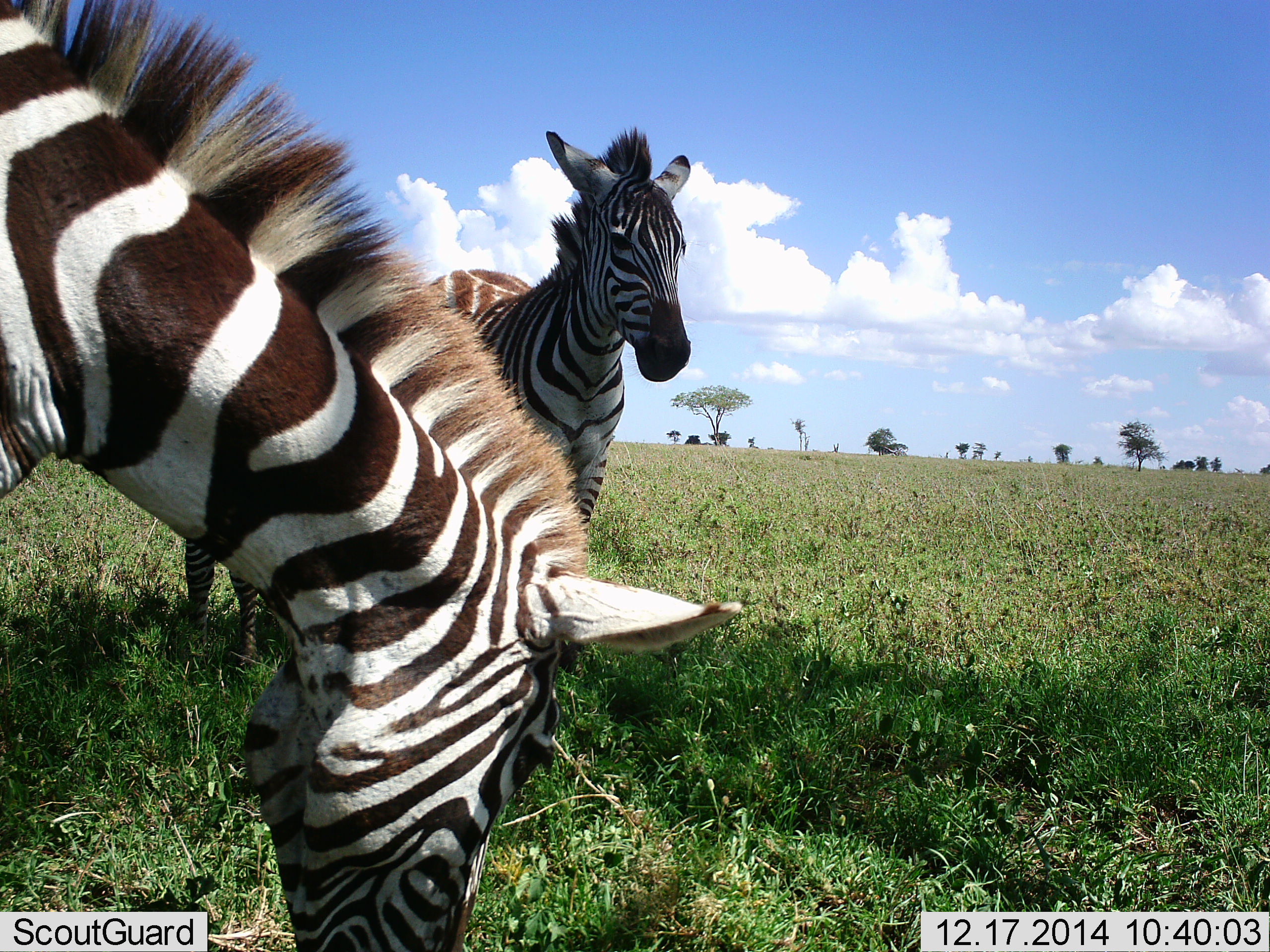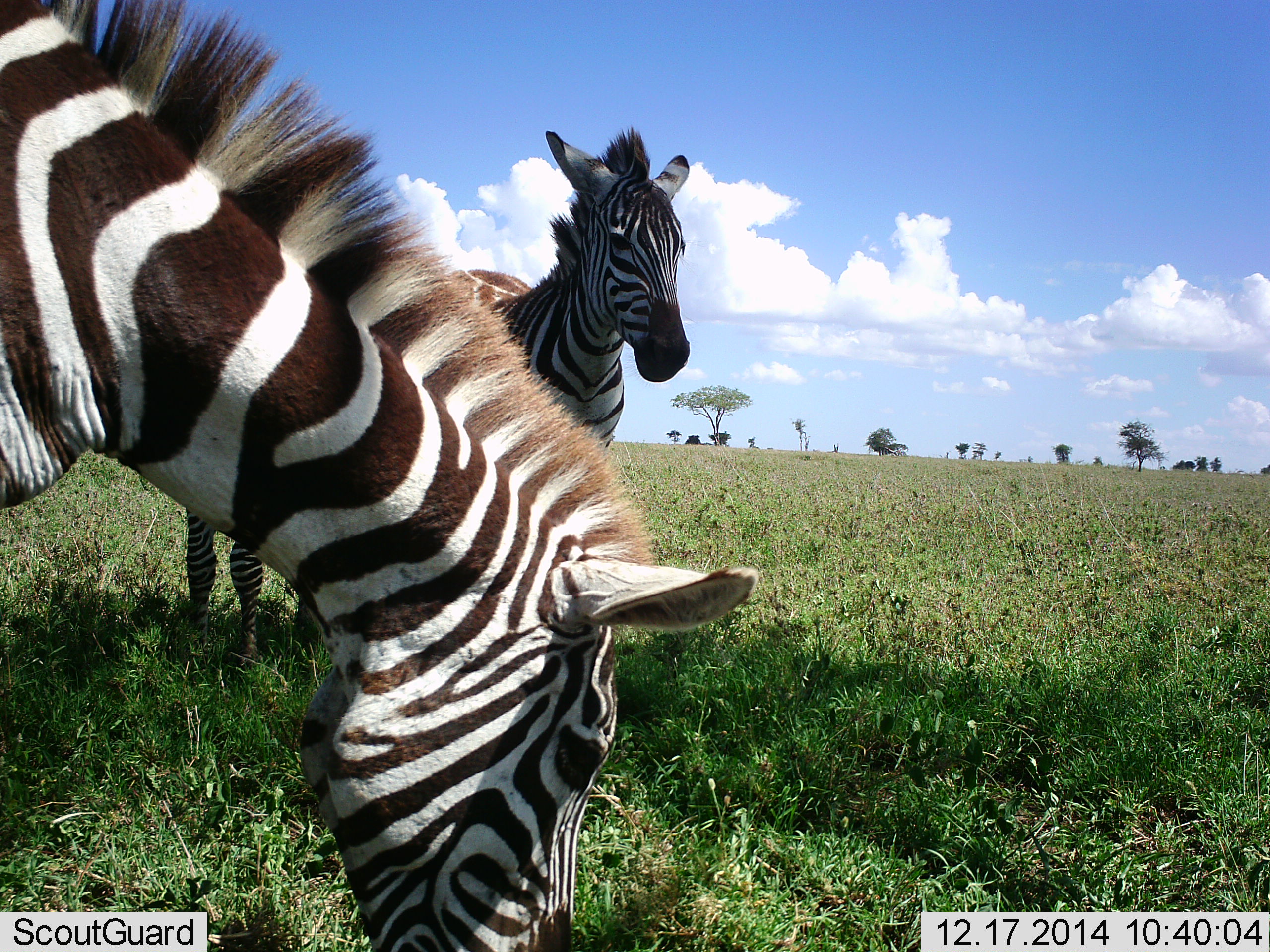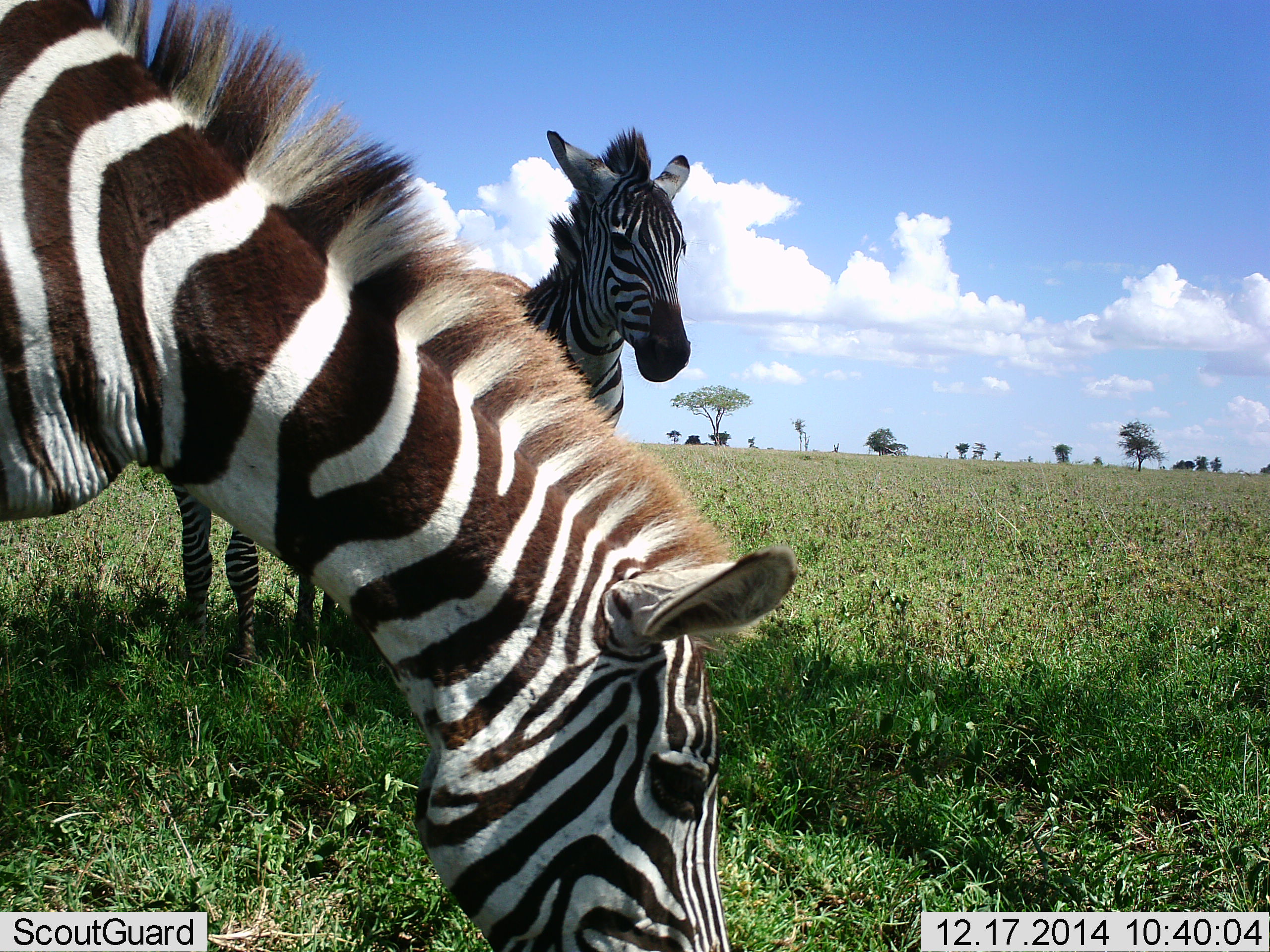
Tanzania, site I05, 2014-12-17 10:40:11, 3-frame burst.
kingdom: Animalia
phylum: Chordata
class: Mammalia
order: Perissodactyla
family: Equidae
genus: Equus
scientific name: Equus quagga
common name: plains zebra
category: zebra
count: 2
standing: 90%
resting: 0%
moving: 20%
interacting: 10%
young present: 10%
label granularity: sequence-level